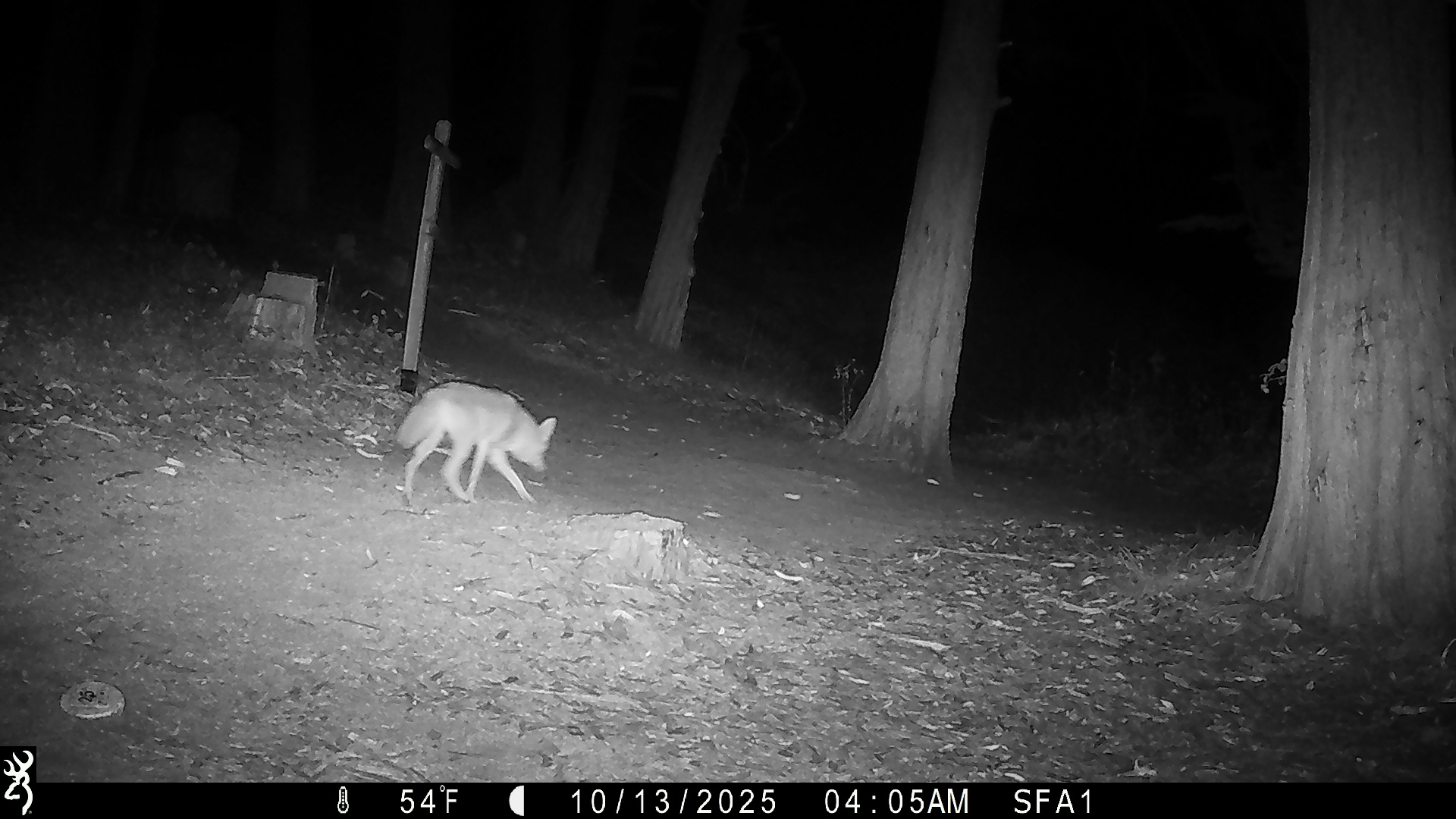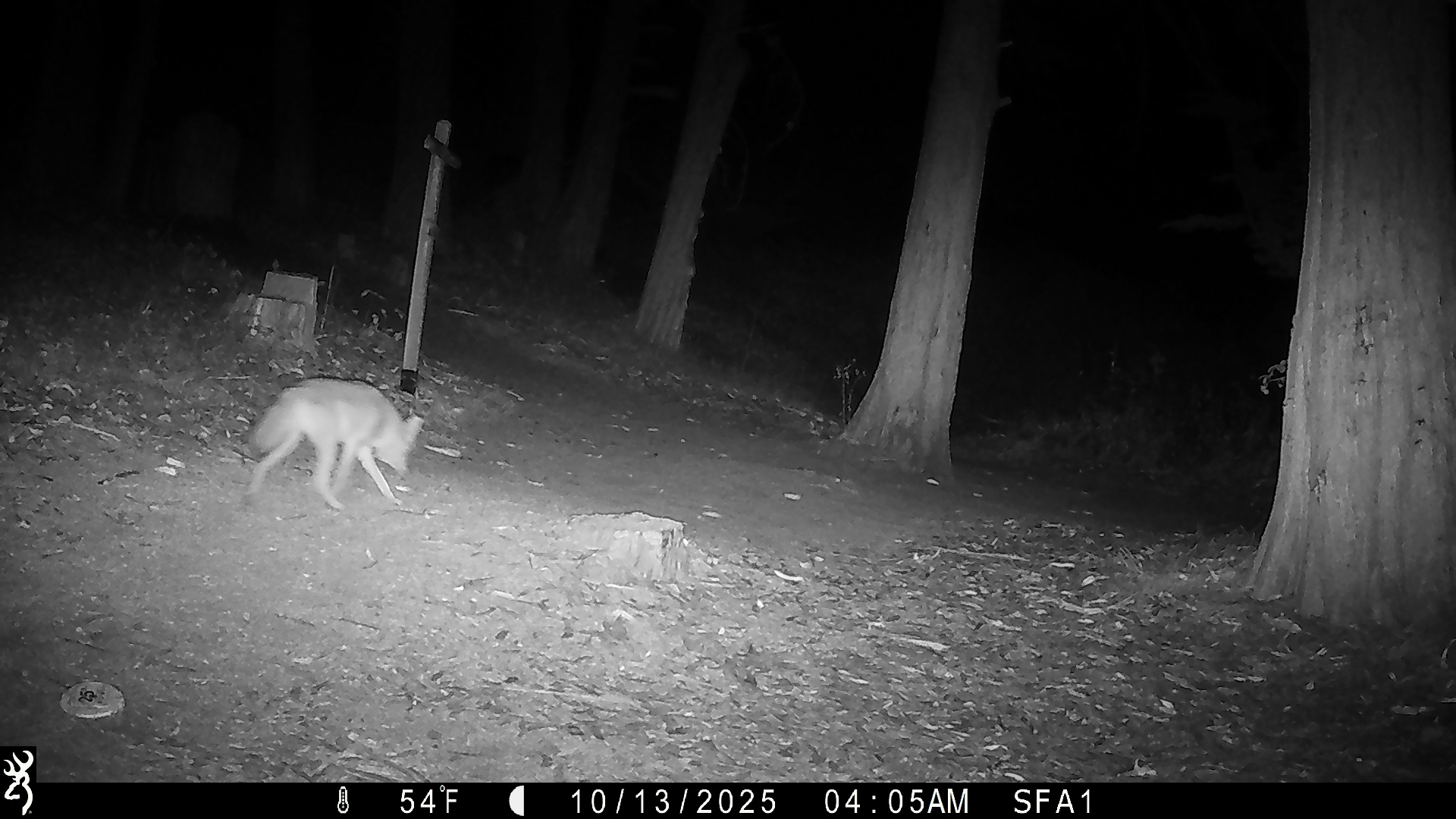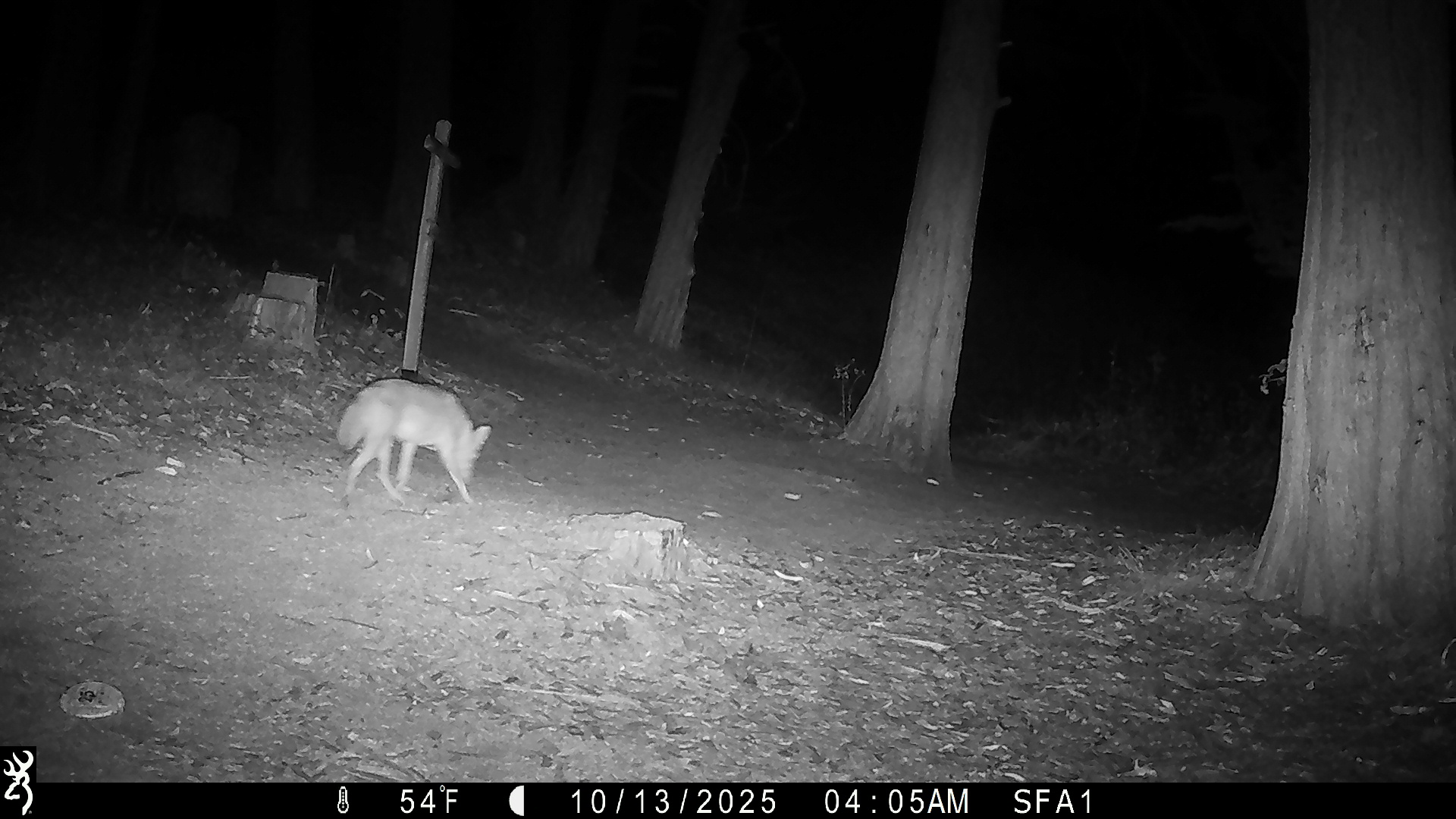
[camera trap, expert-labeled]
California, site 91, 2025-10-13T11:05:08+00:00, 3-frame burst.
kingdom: Animalia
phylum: Chordata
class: Mammalia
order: Carnivora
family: Canidae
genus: Canis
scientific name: Canis latrans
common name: coyote